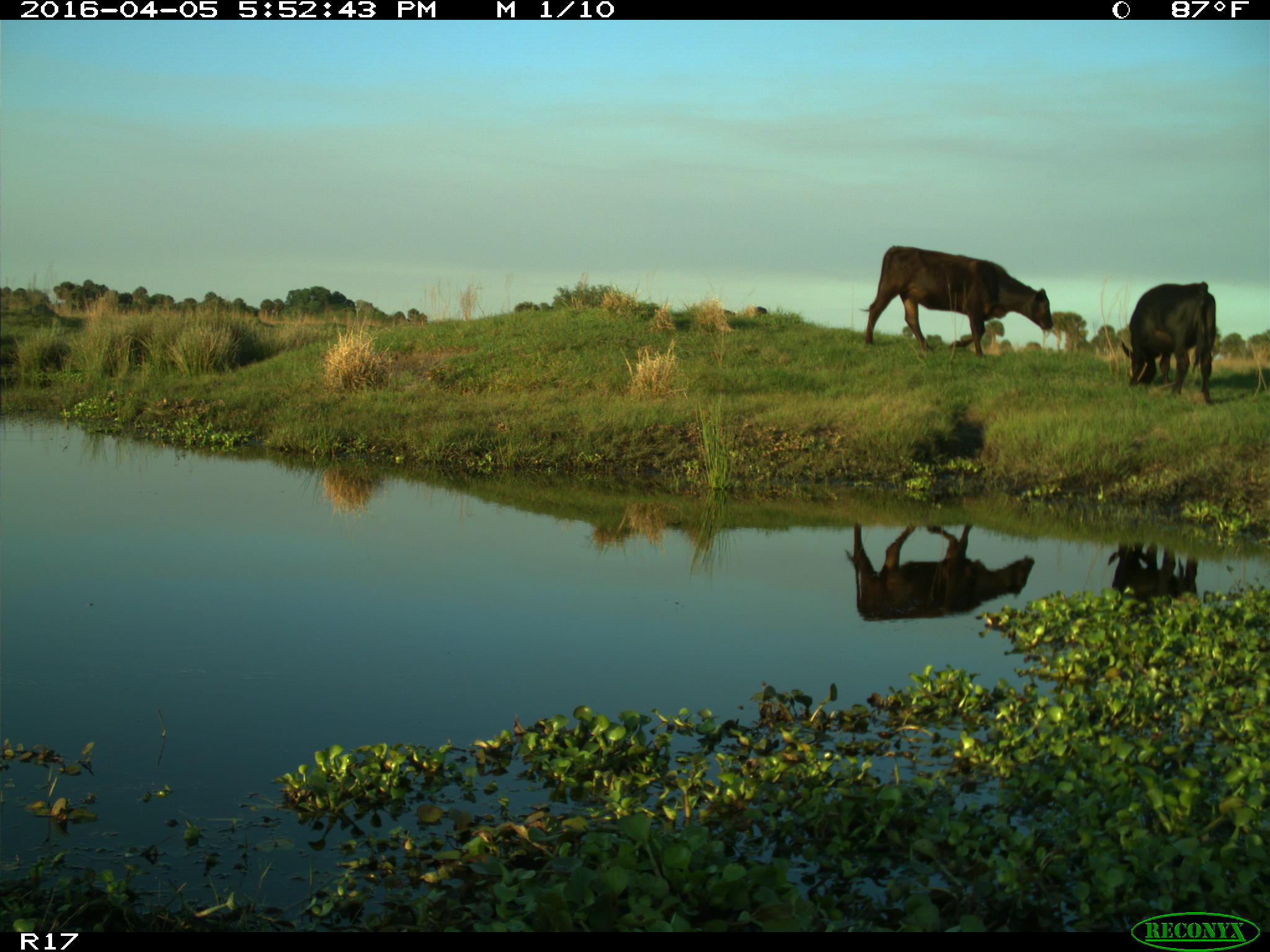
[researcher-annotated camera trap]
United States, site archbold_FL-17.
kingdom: Animalia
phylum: Chordata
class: Mammalia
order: Artiodactyla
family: Bovidae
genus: Bos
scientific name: Bos taurus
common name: domestic cow